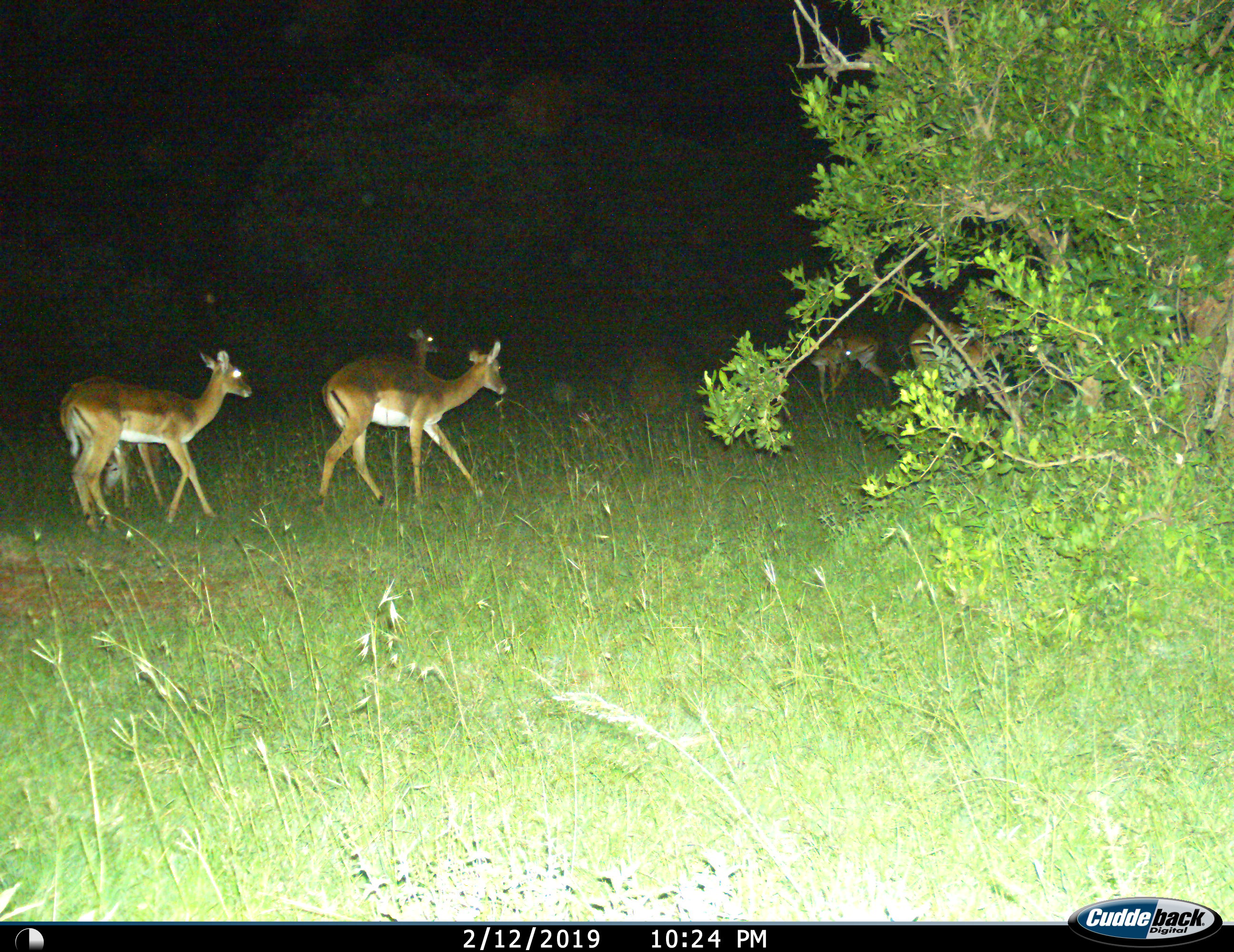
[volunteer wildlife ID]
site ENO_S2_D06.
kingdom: Animalia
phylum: Chordata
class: Mammalia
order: Artiodactyla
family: Bovidae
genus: Aepyceros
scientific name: Aepyceros melampus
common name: impala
Impala (Aepyceros melampus), count 6. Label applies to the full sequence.